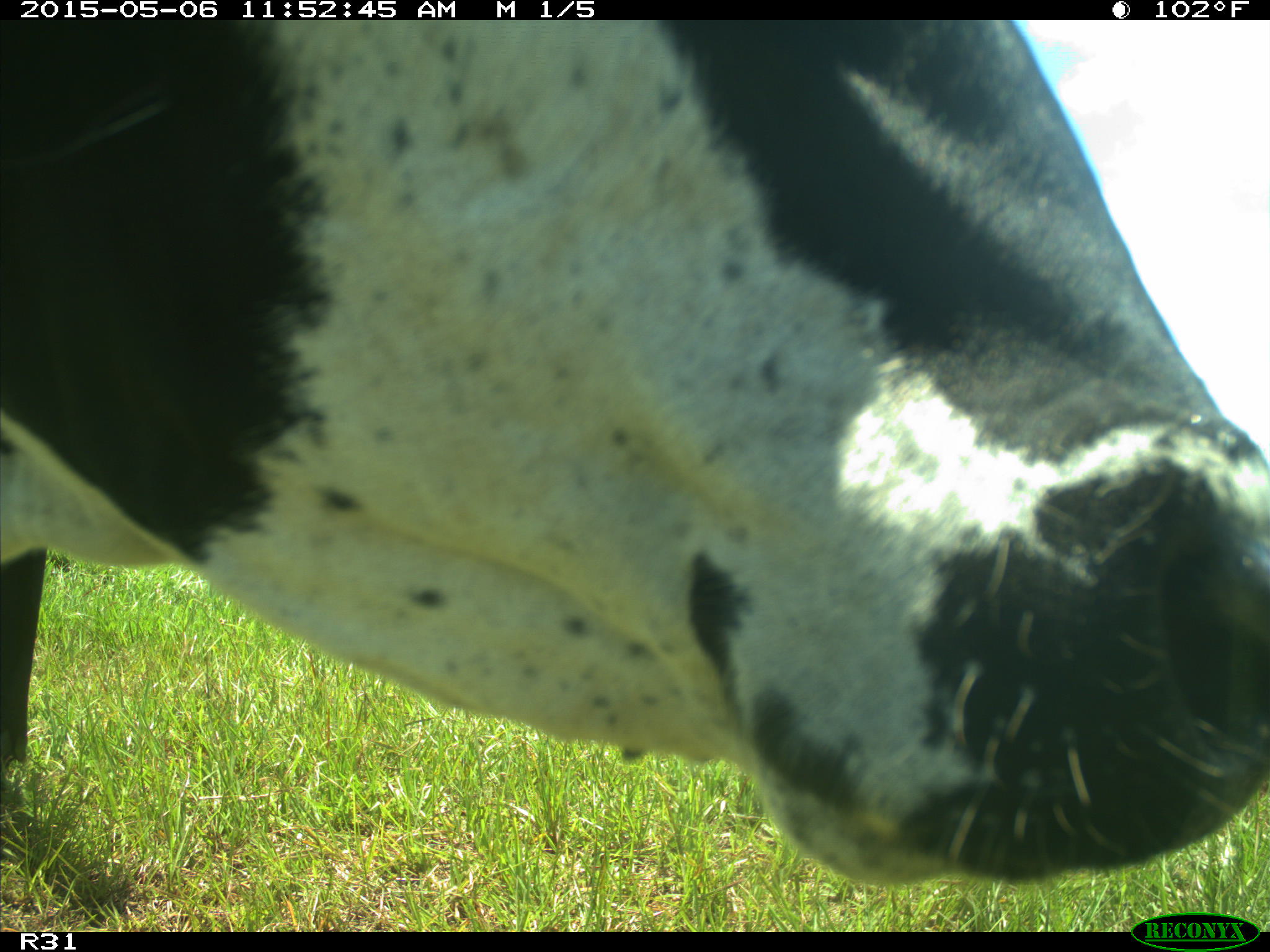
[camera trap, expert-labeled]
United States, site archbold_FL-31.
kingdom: Animalia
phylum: Chordata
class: Mammalia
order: Artiodactyla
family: Bovidae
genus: Bos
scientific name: Bos taurus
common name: domestic cow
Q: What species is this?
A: Bos taurus (domestic cow).